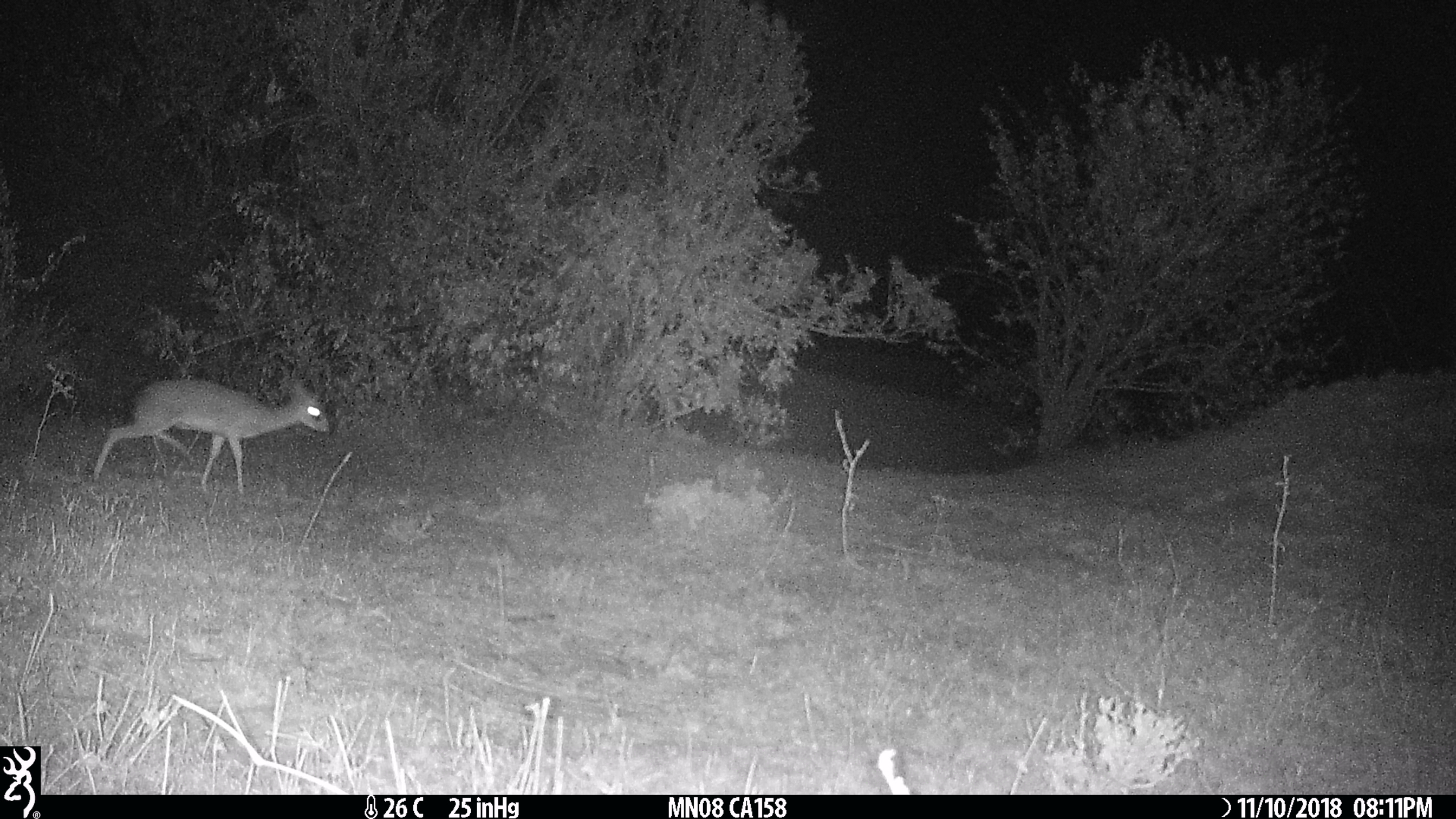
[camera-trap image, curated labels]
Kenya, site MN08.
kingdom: Animalia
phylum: Chordata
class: Mammalia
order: Artiodactyla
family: Bovidae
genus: Madoqua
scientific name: Madoqua kirkii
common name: kirk's dik-dik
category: dikdik